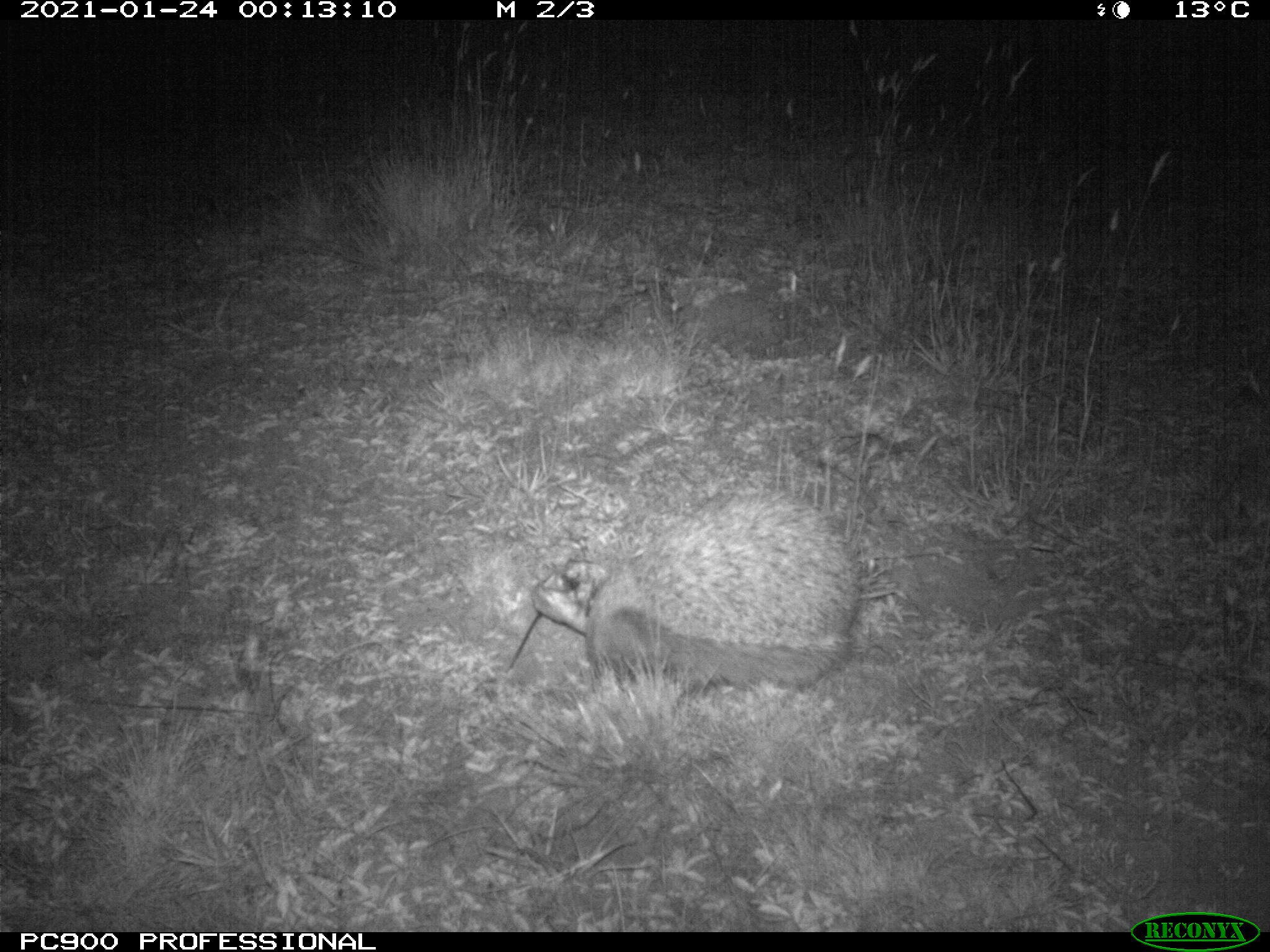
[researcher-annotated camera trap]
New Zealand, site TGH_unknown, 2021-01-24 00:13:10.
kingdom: Animalia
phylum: Chordata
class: Mammalia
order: Eulipotyphla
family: Erinaceidae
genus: Erinaceus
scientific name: Erinaceus europaeus europaeus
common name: european hedgehog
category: hedgehog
Hedgehog (european hedgehog) (Erinaceus europaeus europaeus).